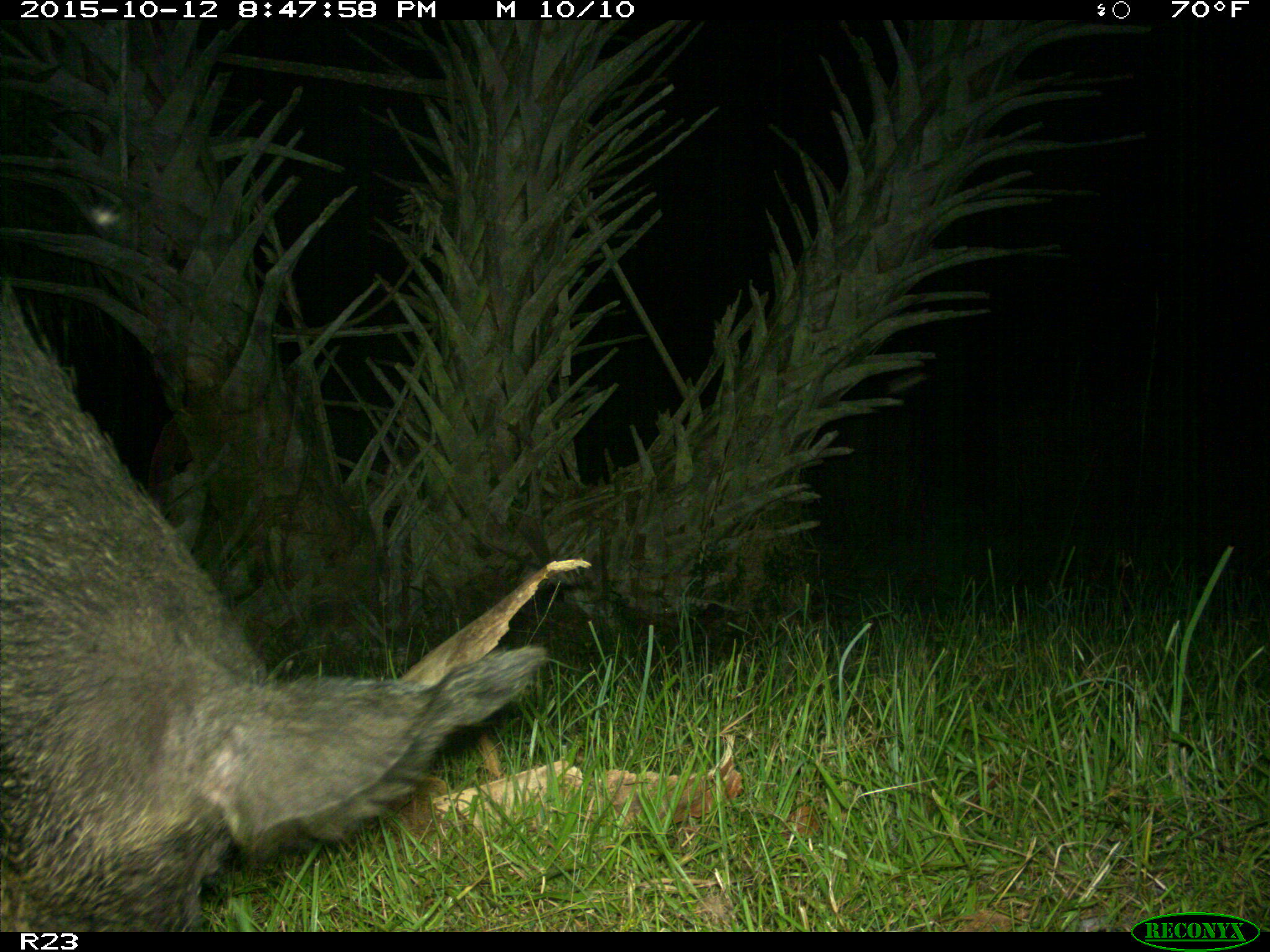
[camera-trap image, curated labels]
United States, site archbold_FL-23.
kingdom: Animalia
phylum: Chordata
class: Mammalia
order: Artiodactyla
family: Suidae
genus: Sus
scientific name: Sus scrofa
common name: wild boar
Sus scrofa (wild boar).